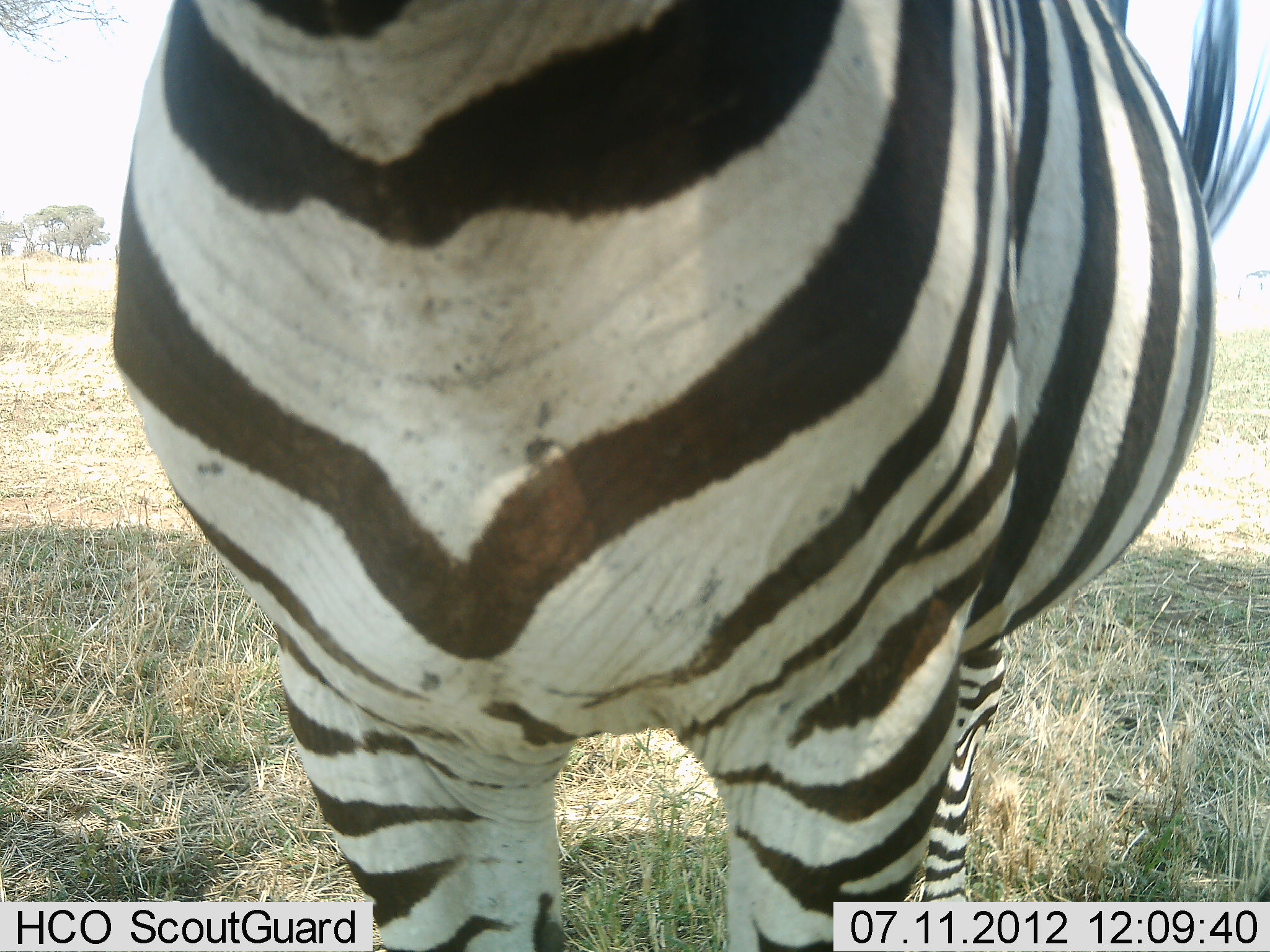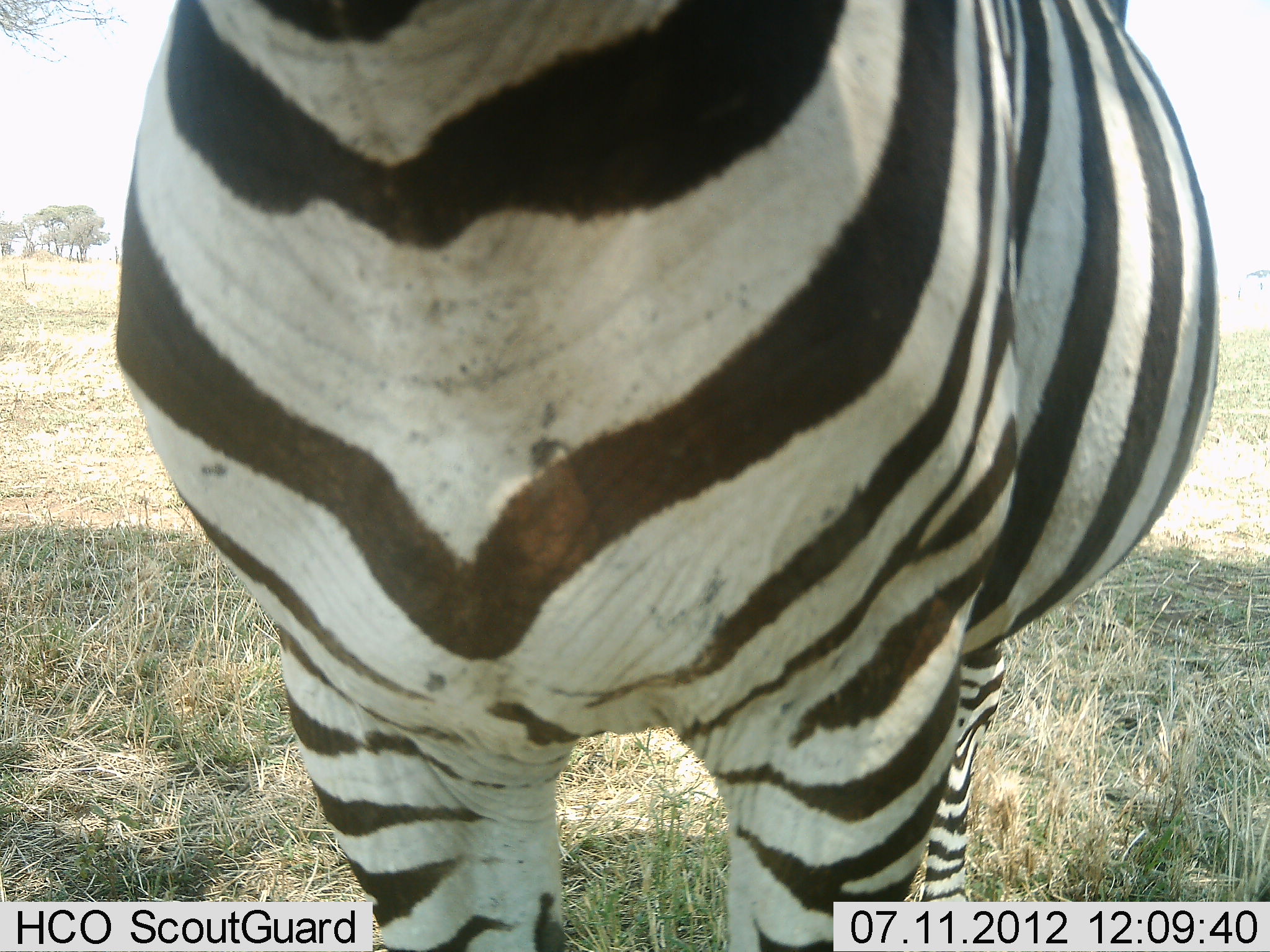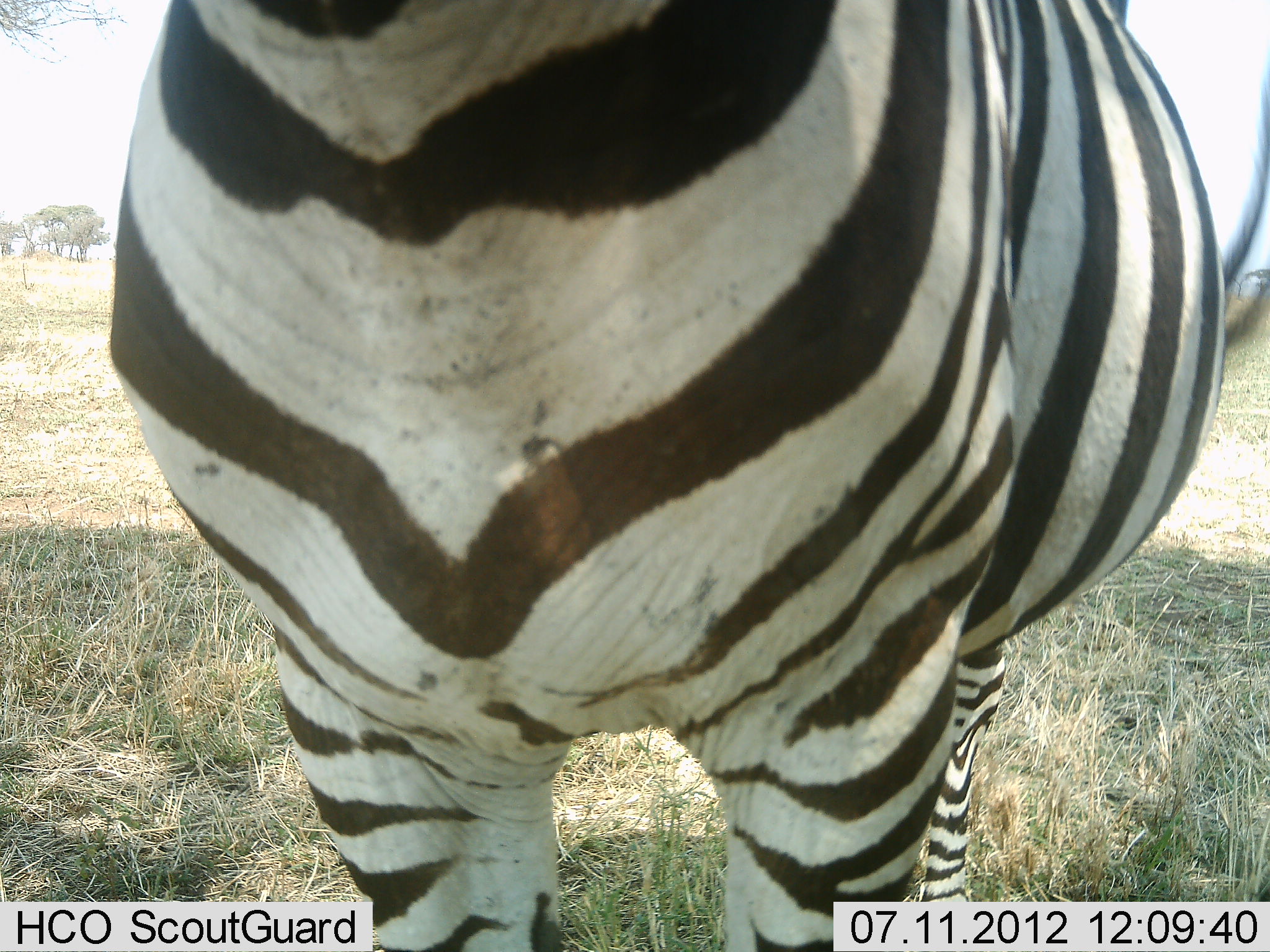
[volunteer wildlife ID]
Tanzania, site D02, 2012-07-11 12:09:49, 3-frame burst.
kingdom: Animalia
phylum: Chordata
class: Mammalia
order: Perissodactyla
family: Equidae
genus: Equus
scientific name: Equus quagga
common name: plains zebra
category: zebra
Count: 1.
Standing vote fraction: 100%.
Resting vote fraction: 0%.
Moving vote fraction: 0%.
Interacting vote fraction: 0%.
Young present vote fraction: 0%.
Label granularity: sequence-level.